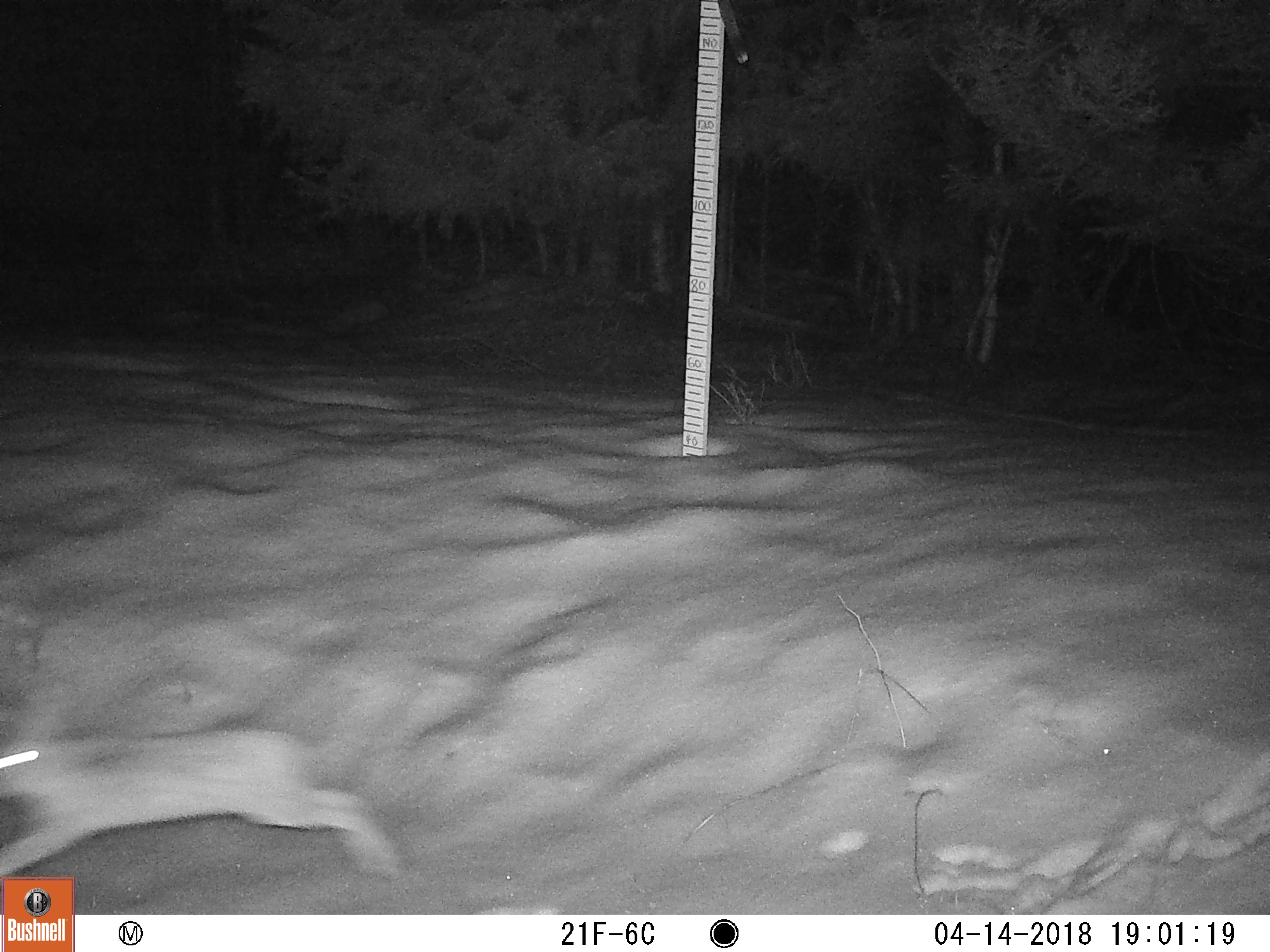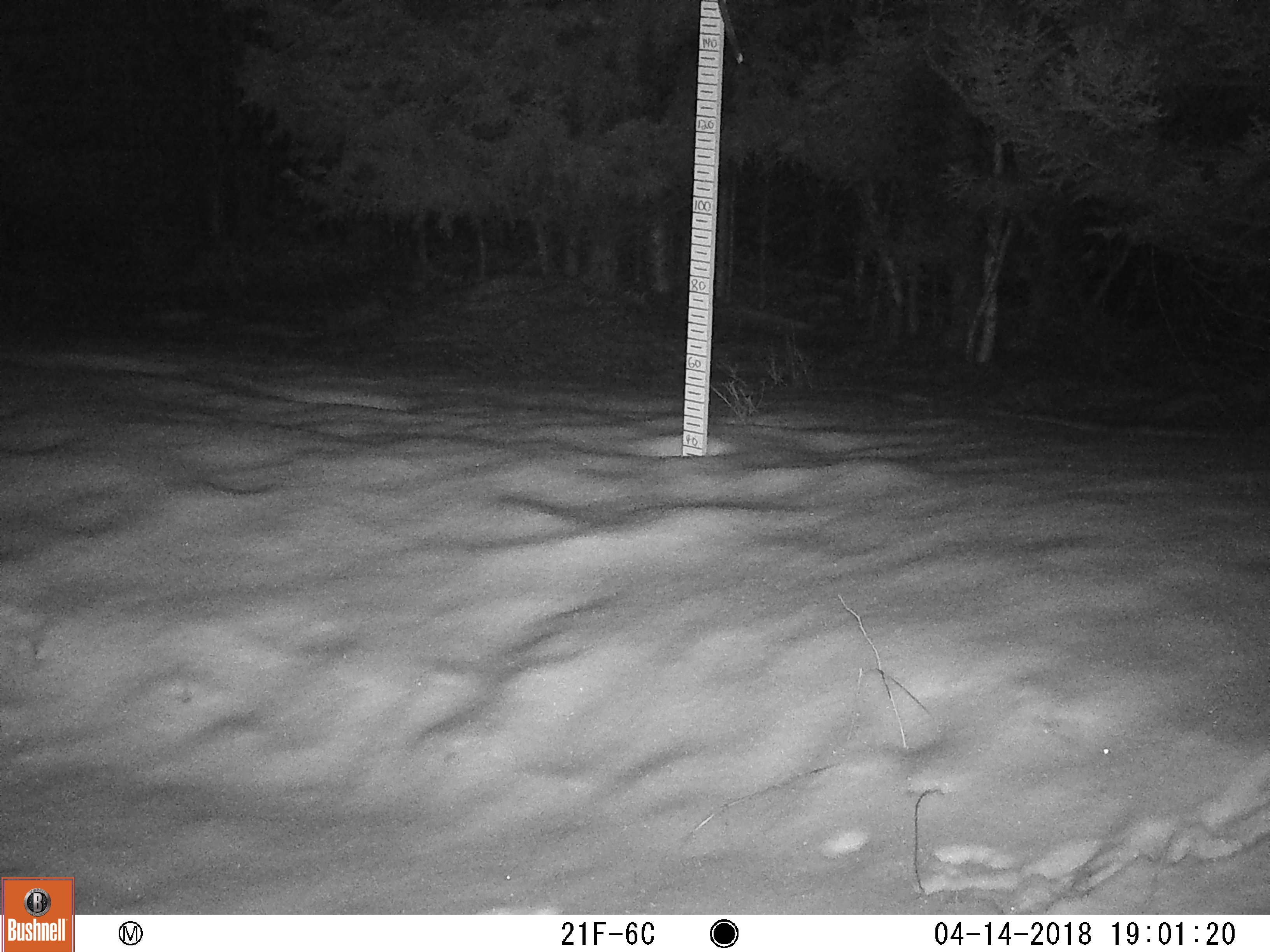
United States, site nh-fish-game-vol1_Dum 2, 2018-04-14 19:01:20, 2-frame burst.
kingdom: Animalia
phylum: Chordata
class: Mammalia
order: Lagomorpha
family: Leporidae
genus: Lepus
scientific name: Lepus americanus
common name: snowshoe hare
Snowshoe hare (Lepus americanus).